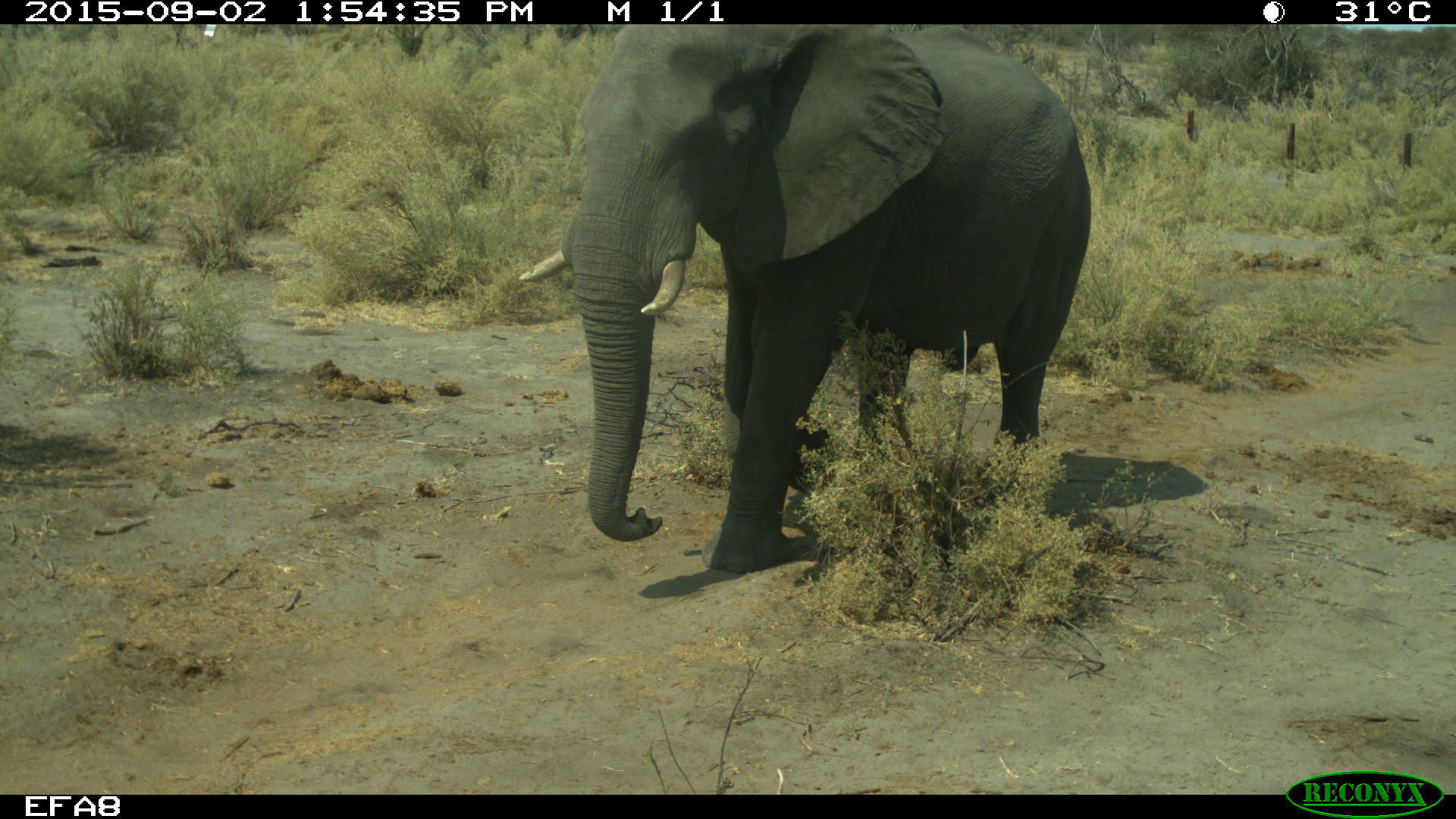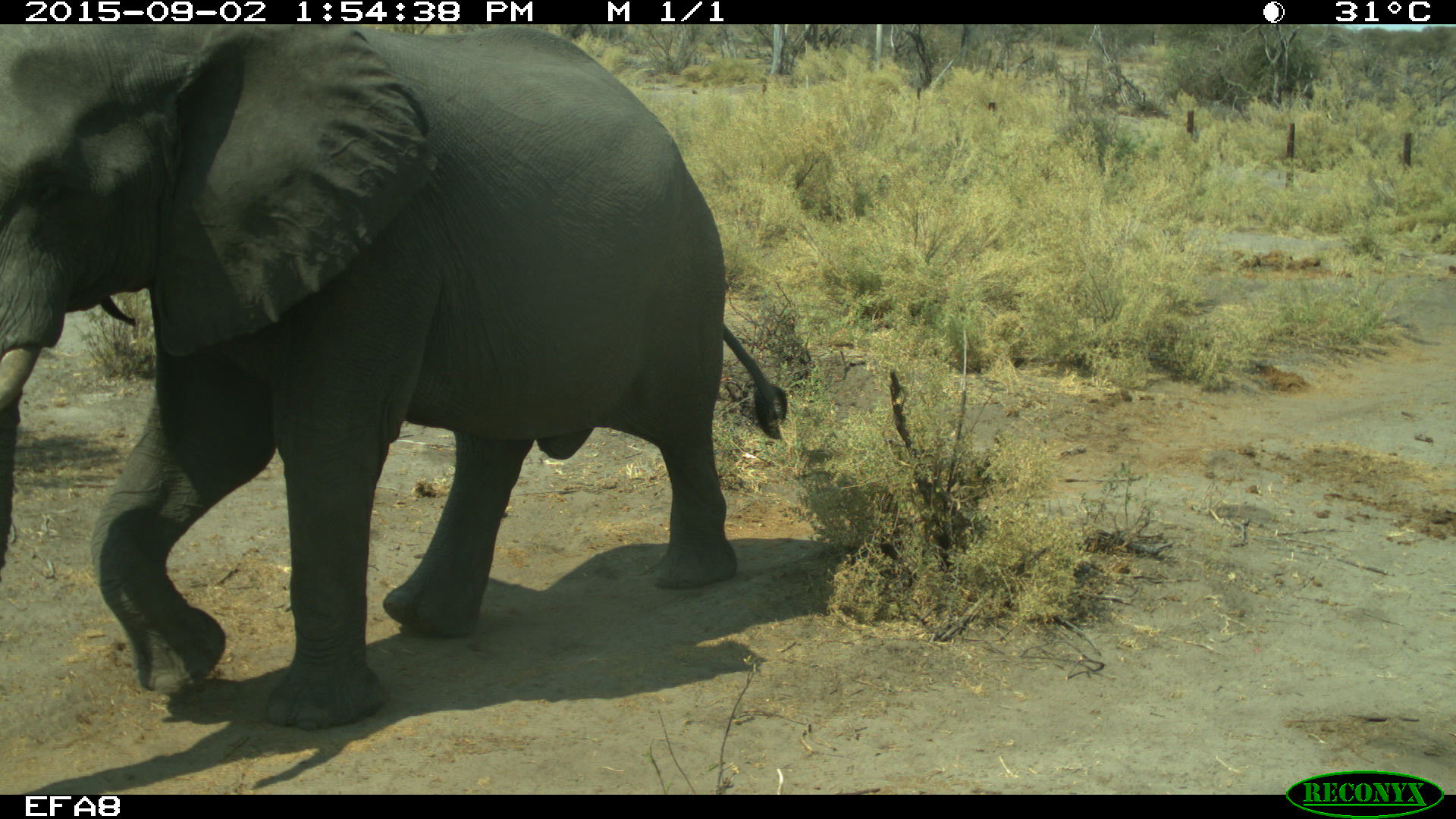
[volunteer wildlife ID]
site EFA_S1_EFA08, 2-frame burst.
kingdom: Animalia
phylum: Chordata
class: Mammalia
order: Proboscidea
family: Elephantidae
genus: Loxodonta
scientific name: Loxodonta africana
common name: african bush elephant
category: elephant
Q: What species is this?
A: Elephant (african bush elephant) (Loxodonta africana).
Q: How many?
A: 1.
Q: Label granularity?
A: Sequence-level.